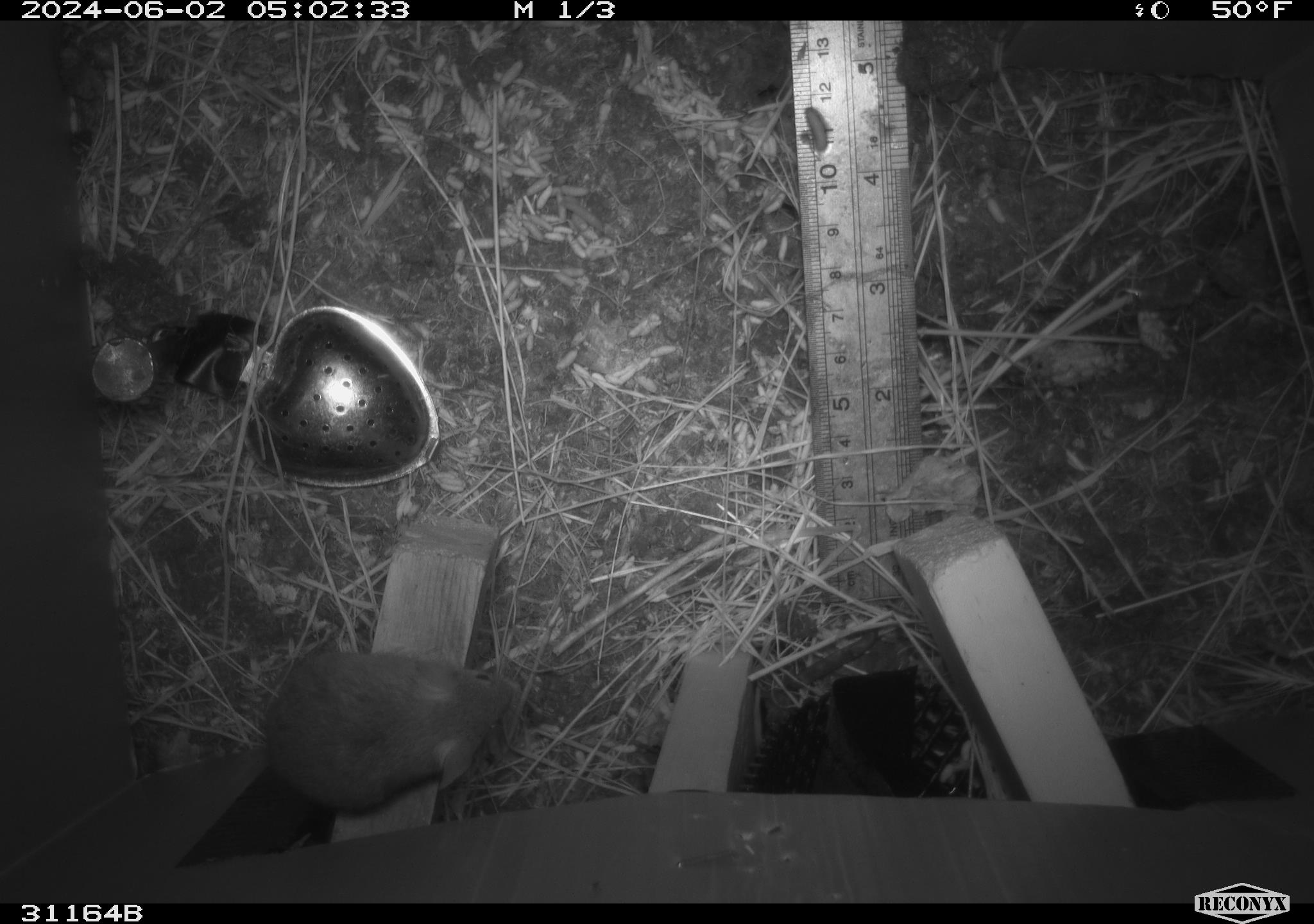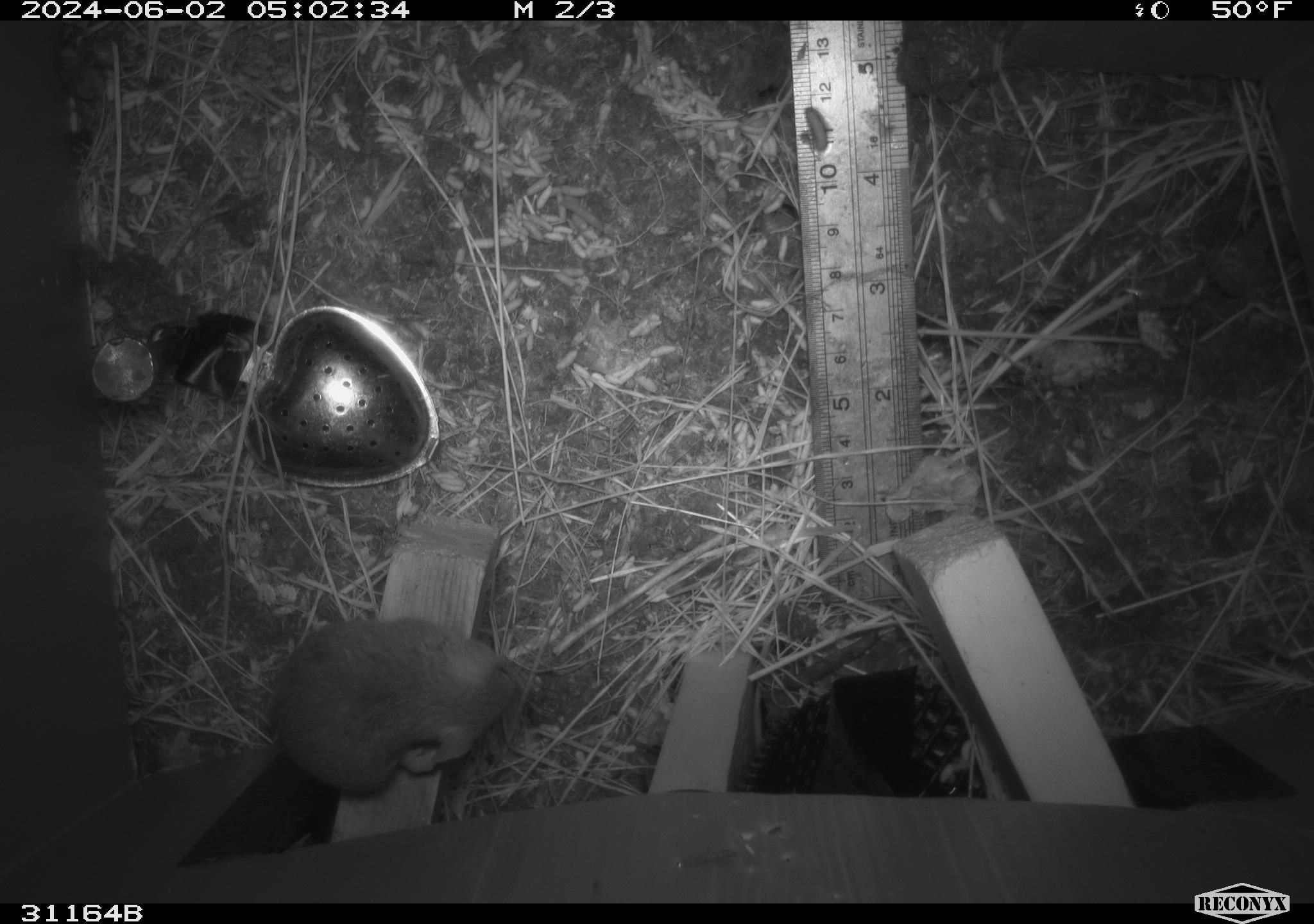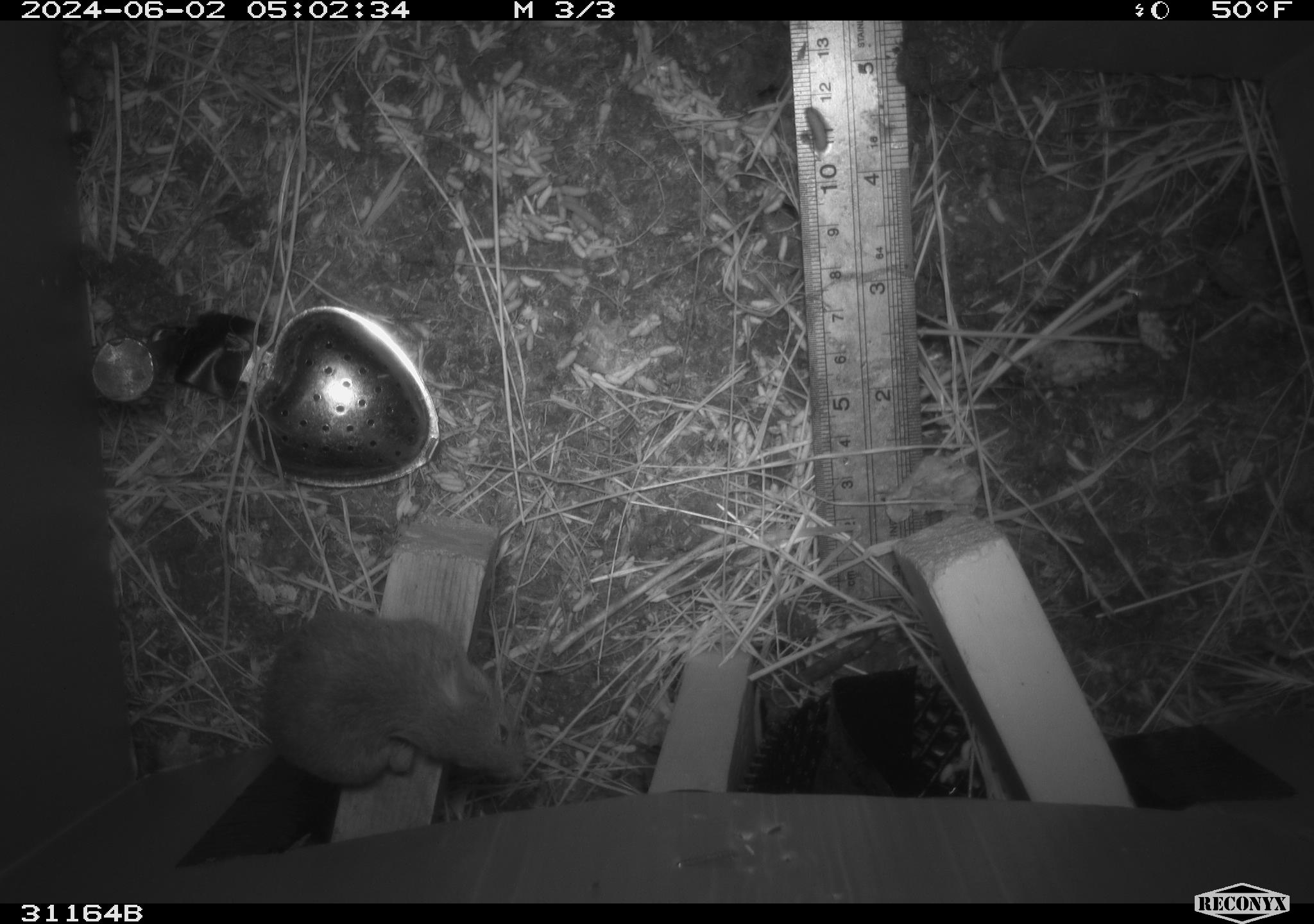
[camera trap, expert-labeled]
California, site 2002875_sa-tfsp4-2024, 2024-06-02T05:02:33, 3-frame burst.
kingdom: Animalia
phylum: Chordata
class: Mammalia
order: Rodentia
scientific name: Rodentia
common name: mouse species